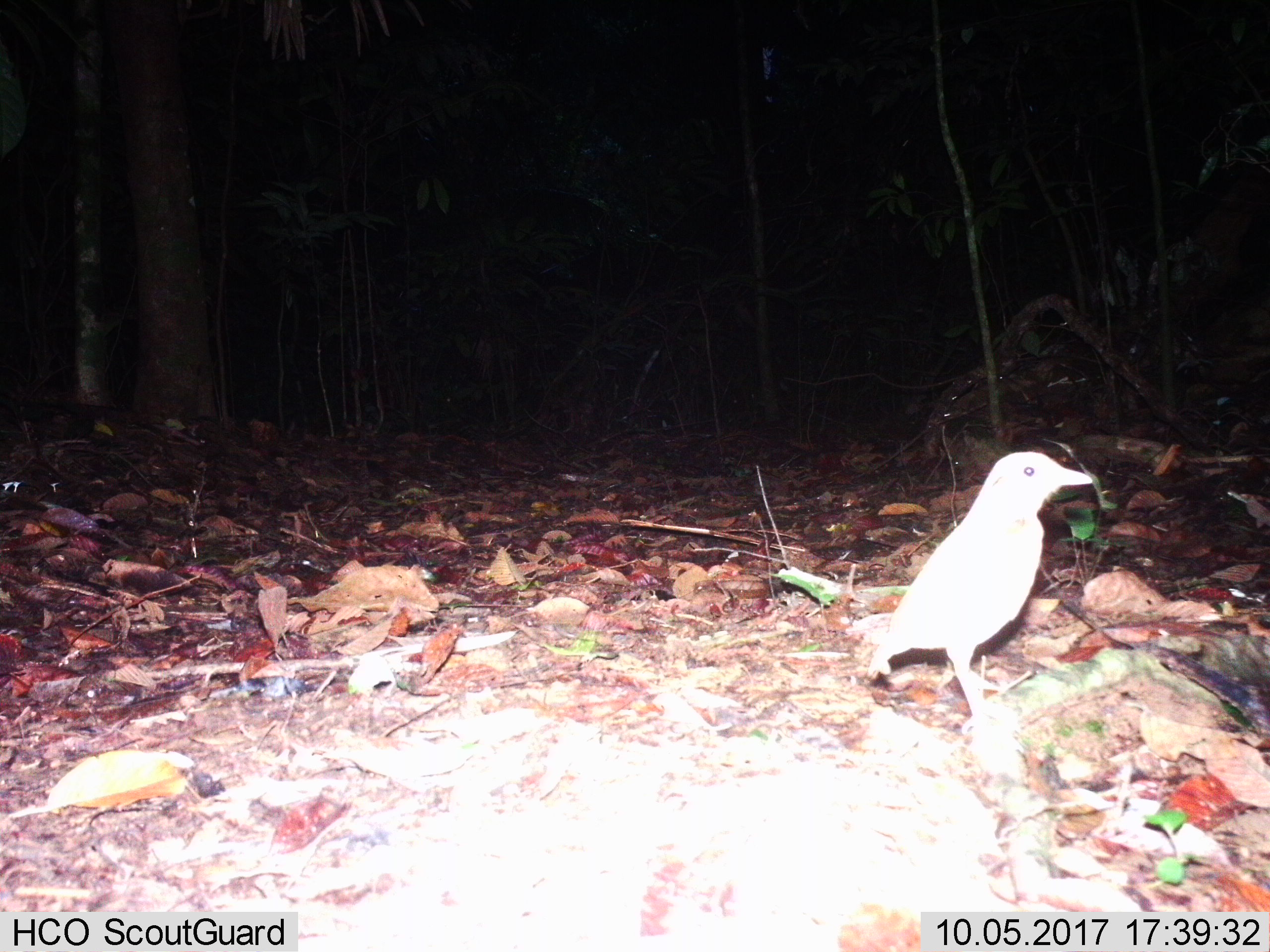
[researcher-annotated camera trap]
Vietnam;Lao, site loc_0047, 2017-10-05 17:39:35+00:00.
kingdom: Animalia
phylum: Chordata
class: Aves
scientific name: Aves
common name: bird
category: unidentified bird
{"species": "unidentified bird (bird) (Aves)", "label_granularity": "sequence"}